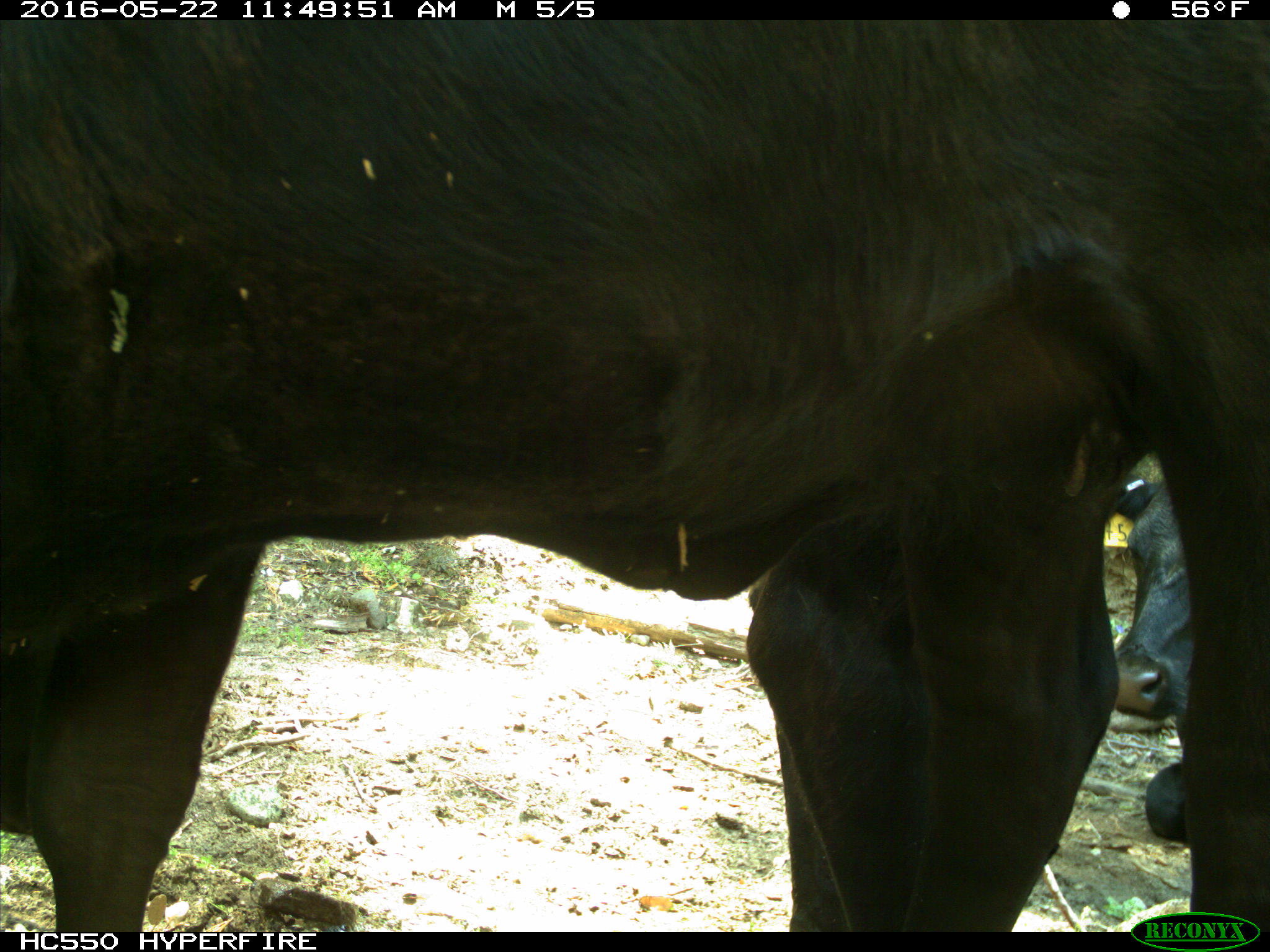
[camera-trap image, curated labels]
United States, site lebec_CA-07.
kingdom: Animalia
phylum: Chordata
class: Mammalia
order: Artiodactyla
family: Bovidae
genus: Bos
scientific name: Bos taurus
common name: domestic cow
Bos taurus (domestic cow).